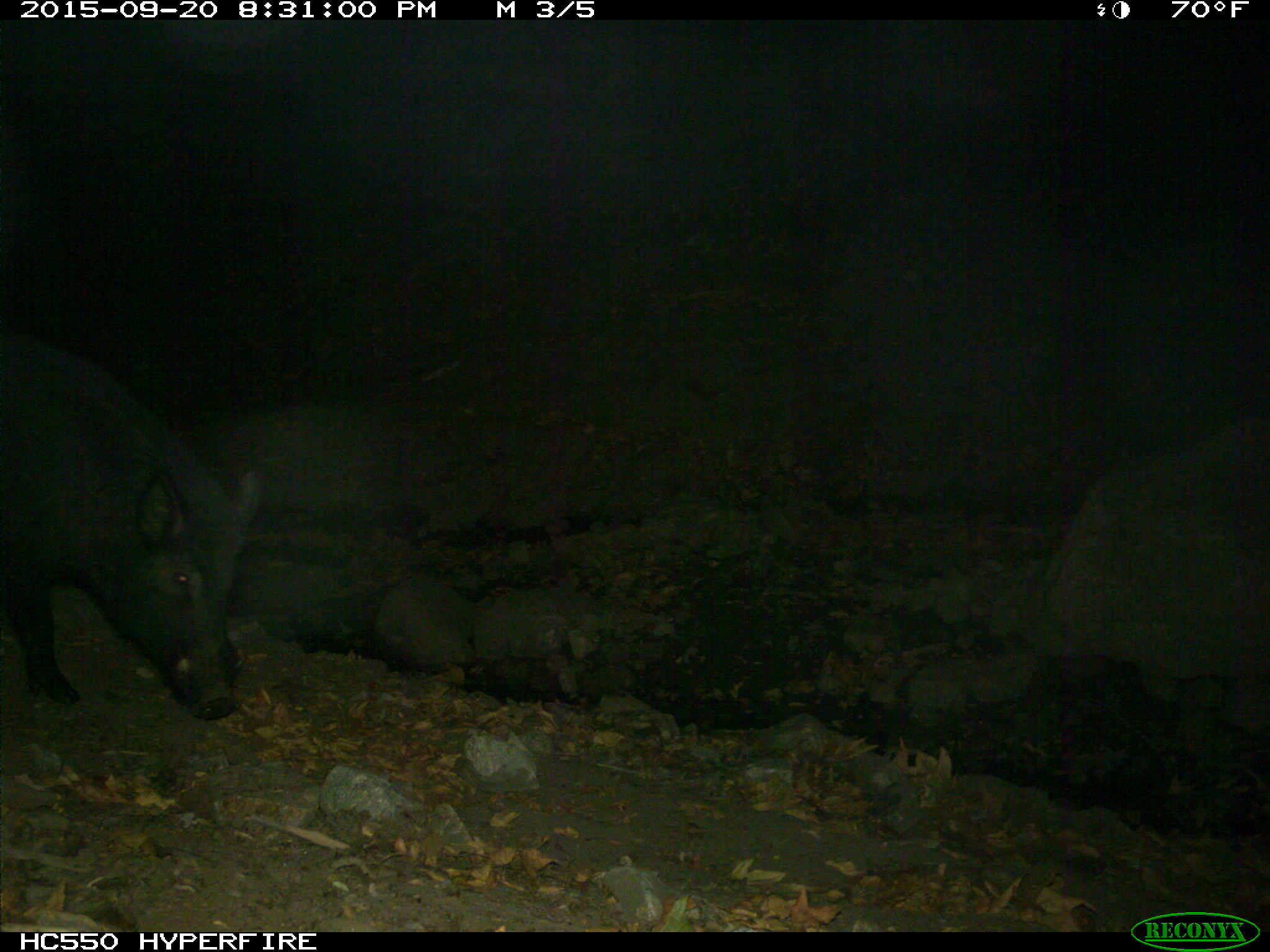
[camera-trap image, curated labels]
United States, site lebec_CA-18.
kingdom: Animalia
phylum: Chordata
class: Mammalia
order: Artiodactyla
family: Suidae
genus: Sus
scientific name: Sus scrofa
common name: wild boar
Sus scrofa (wild boar).